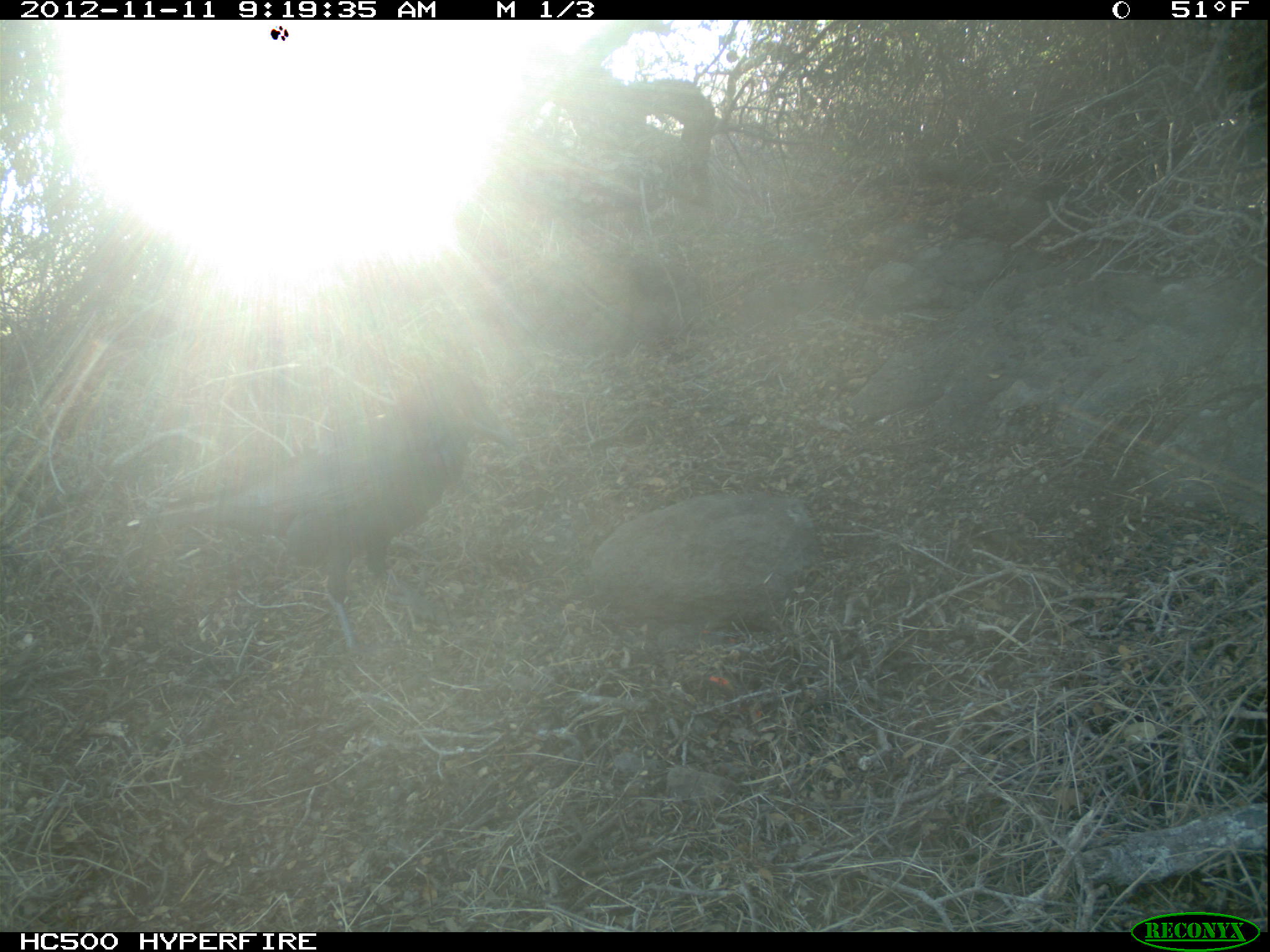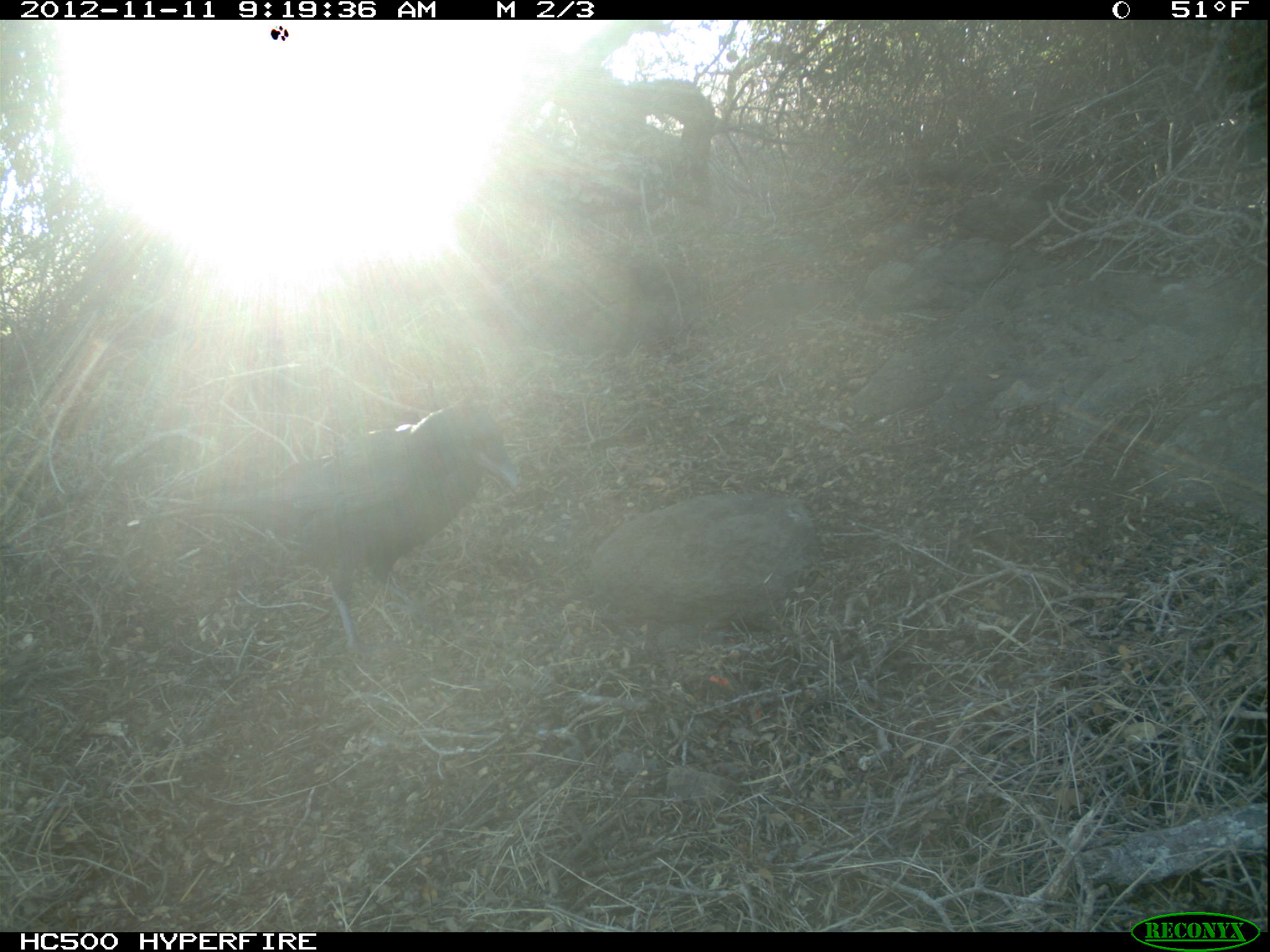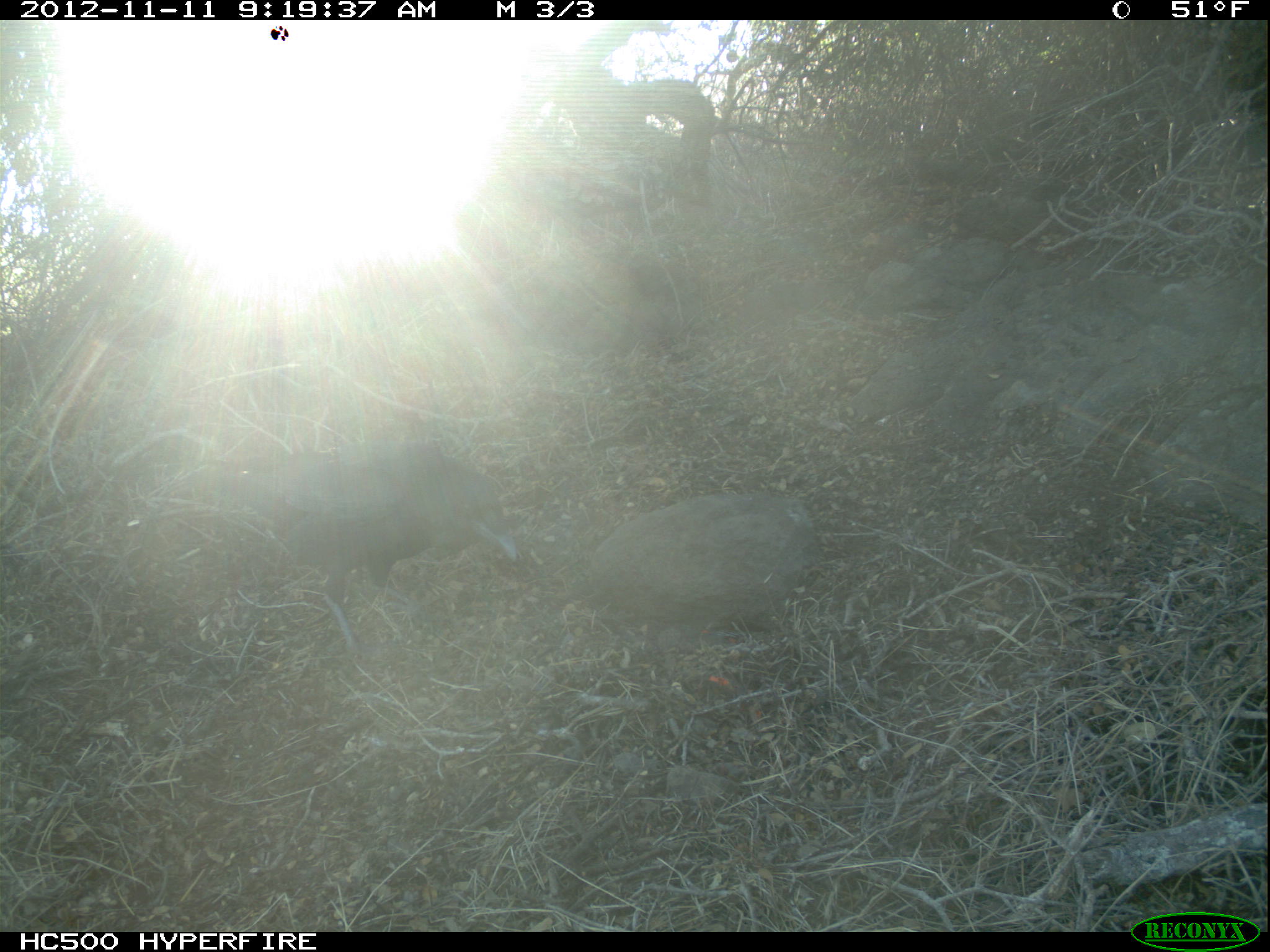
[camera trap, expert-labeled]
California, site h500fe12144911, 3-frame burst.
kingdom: Animalia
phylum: Chordata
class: Aves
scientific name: Aves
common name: bird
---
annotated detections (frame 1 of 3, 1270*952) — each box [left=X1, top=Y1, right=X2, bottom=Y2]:
bird: [left=135, top=366, right=526, bottom=663]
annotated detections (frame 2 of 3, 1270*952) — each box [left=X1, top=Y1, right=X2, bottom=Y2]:
bird: [left=127, top=403, right=519, bottom=663]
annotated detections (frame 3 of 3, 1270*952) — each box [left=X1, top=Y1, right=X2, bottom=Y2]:
bird: [left=213, top=443, right=522, bottom=653]